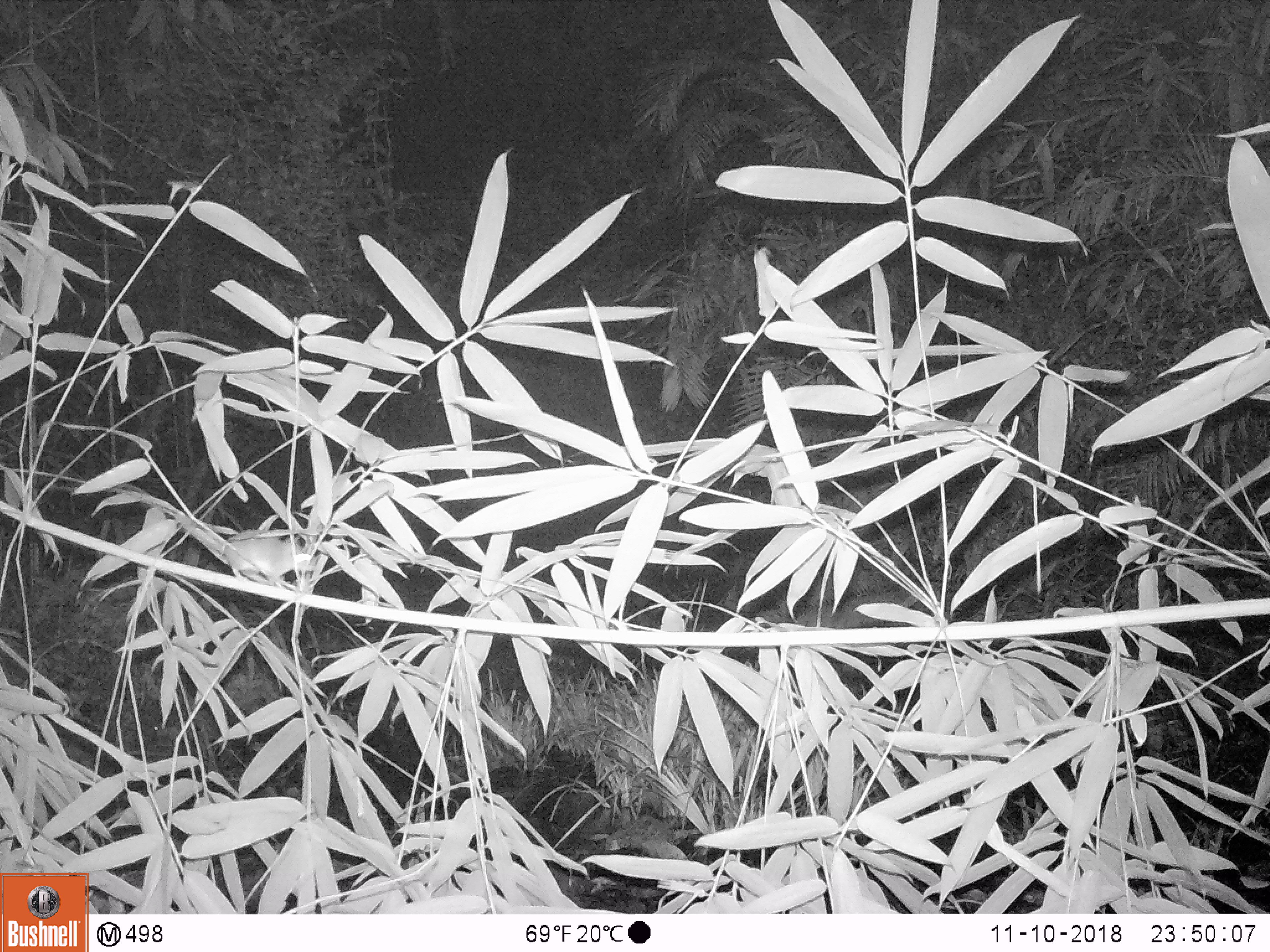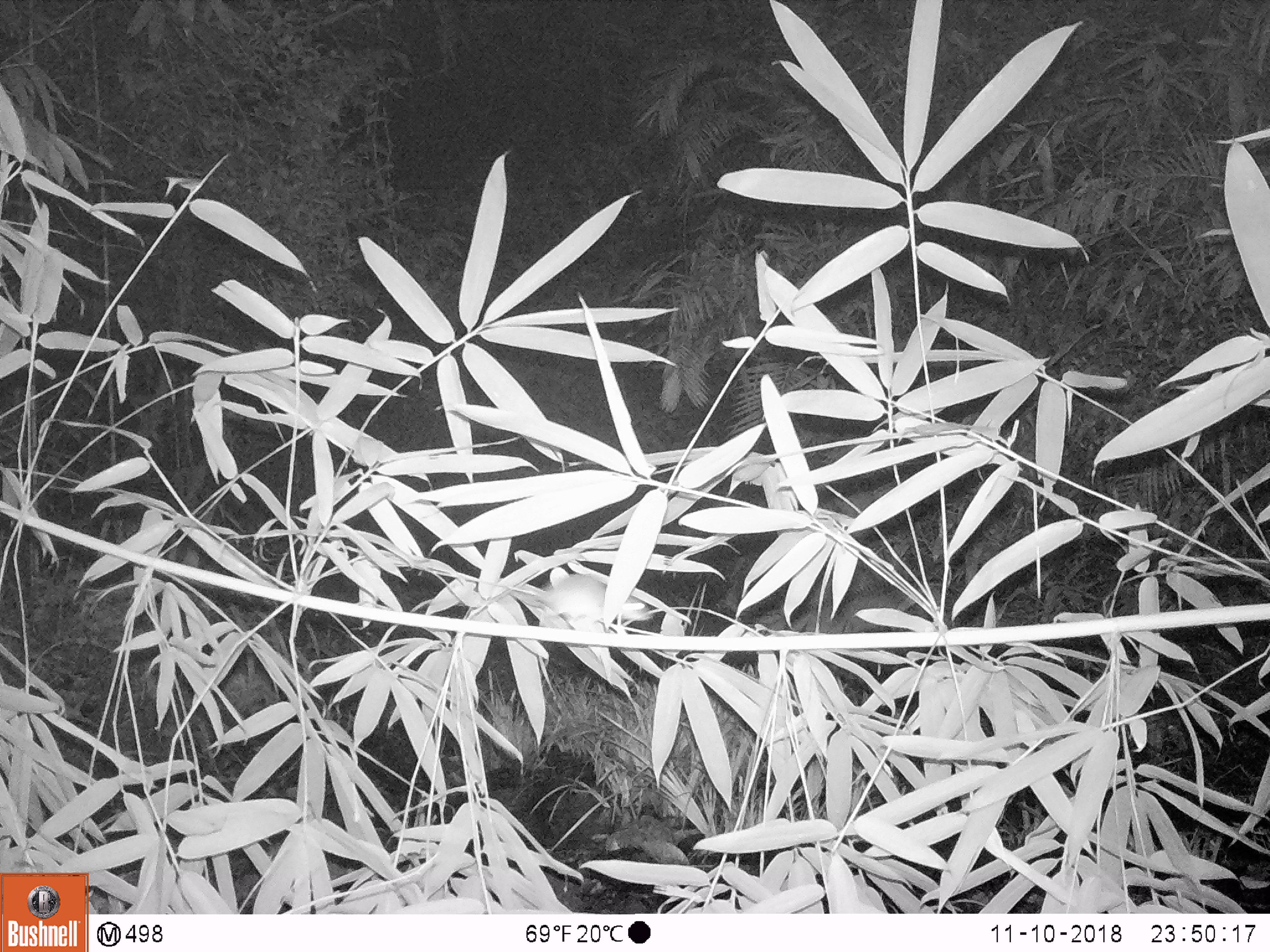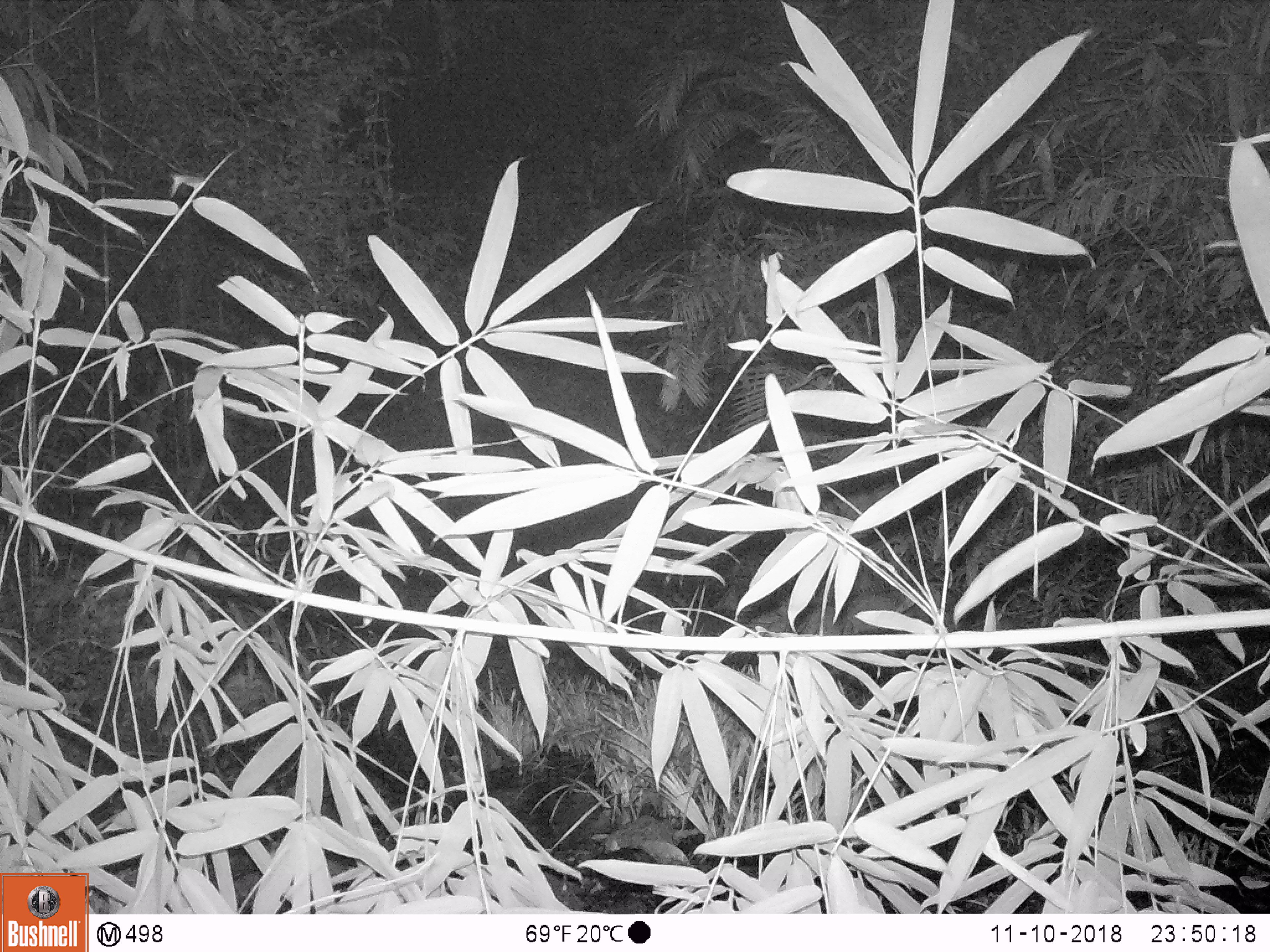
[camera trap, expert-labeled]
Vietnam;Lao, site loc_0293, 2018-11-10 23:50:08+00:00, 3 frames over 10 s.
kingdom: Animalia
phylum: Chordata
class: Mammalia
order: Rodentia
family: Muridae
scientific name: Muridae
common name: old-world mice and rats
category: unidentified murid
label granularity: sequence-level